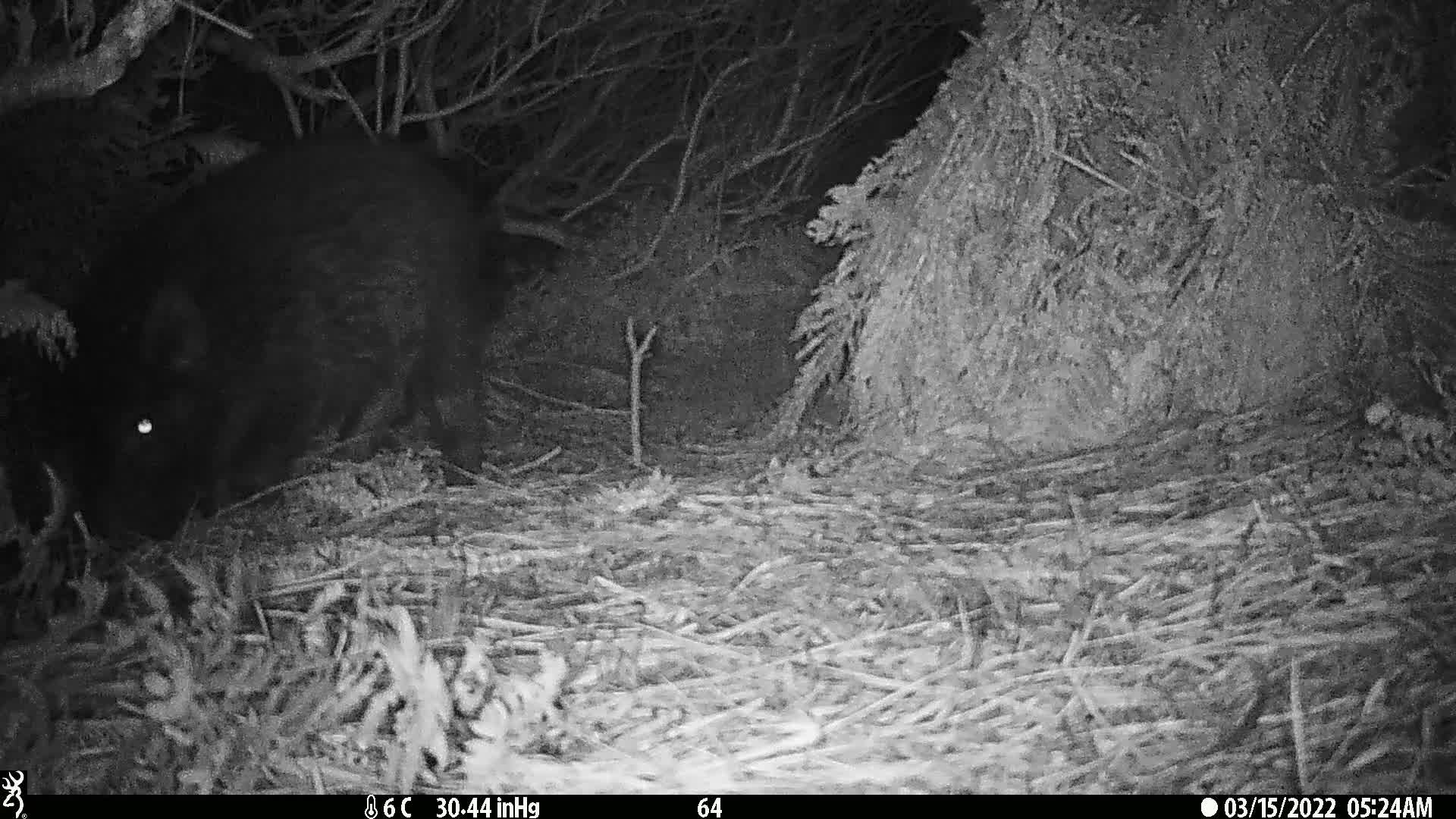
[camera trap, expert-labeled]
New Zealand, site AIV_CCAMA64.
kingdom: Animalia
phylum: Chordata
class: Mammalia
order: Artiodactyla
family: Suidae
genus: Sus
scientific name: Sus scrofa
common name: pig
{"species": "pig (Sus scrofa)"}